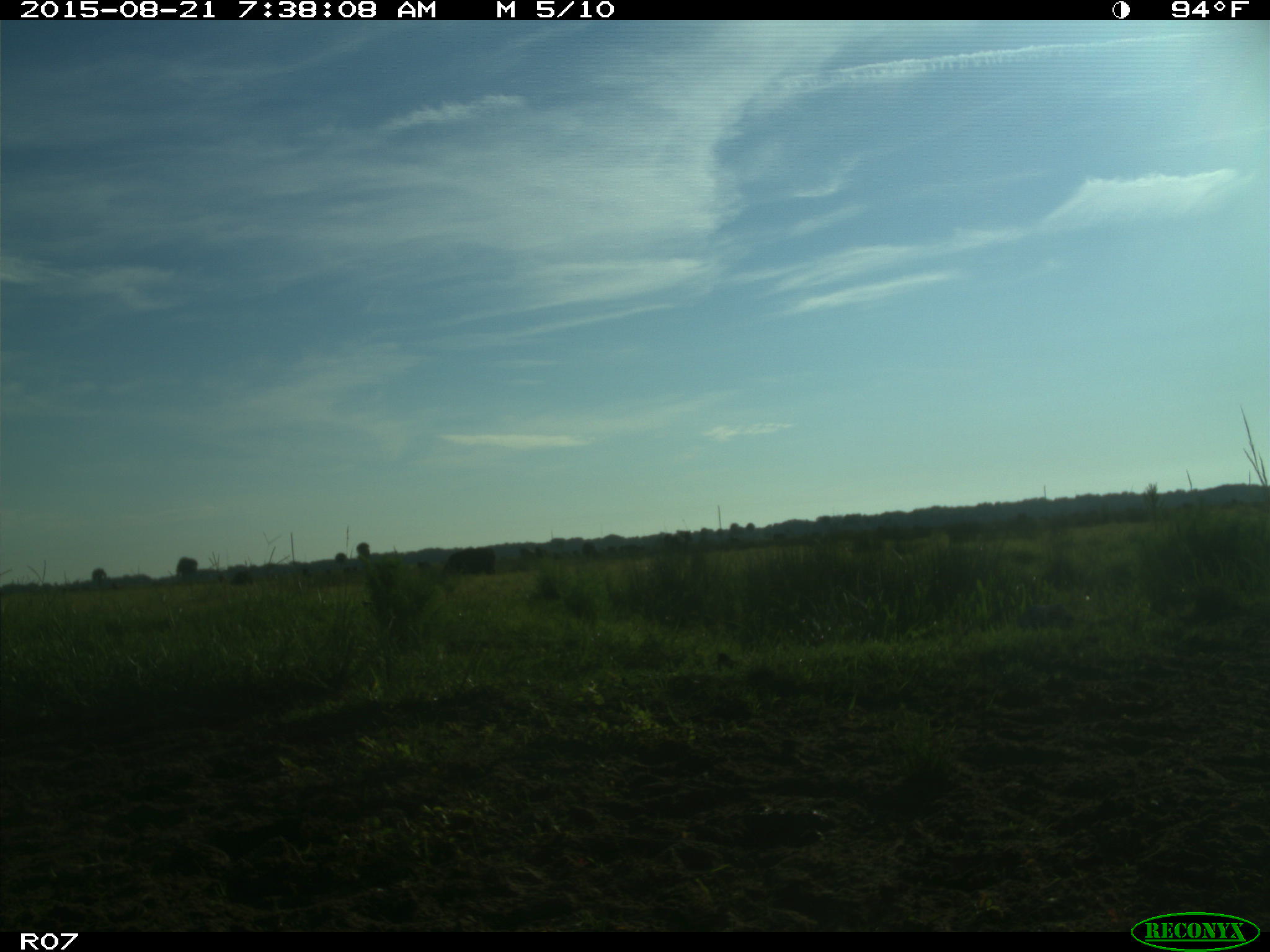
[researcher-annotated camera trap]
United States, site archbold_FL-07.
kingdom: Animalia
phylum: Chordata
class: Mammalia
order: Artiodactyla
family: Bovidae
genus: Bos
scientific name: Bos taurus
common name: domestic cow